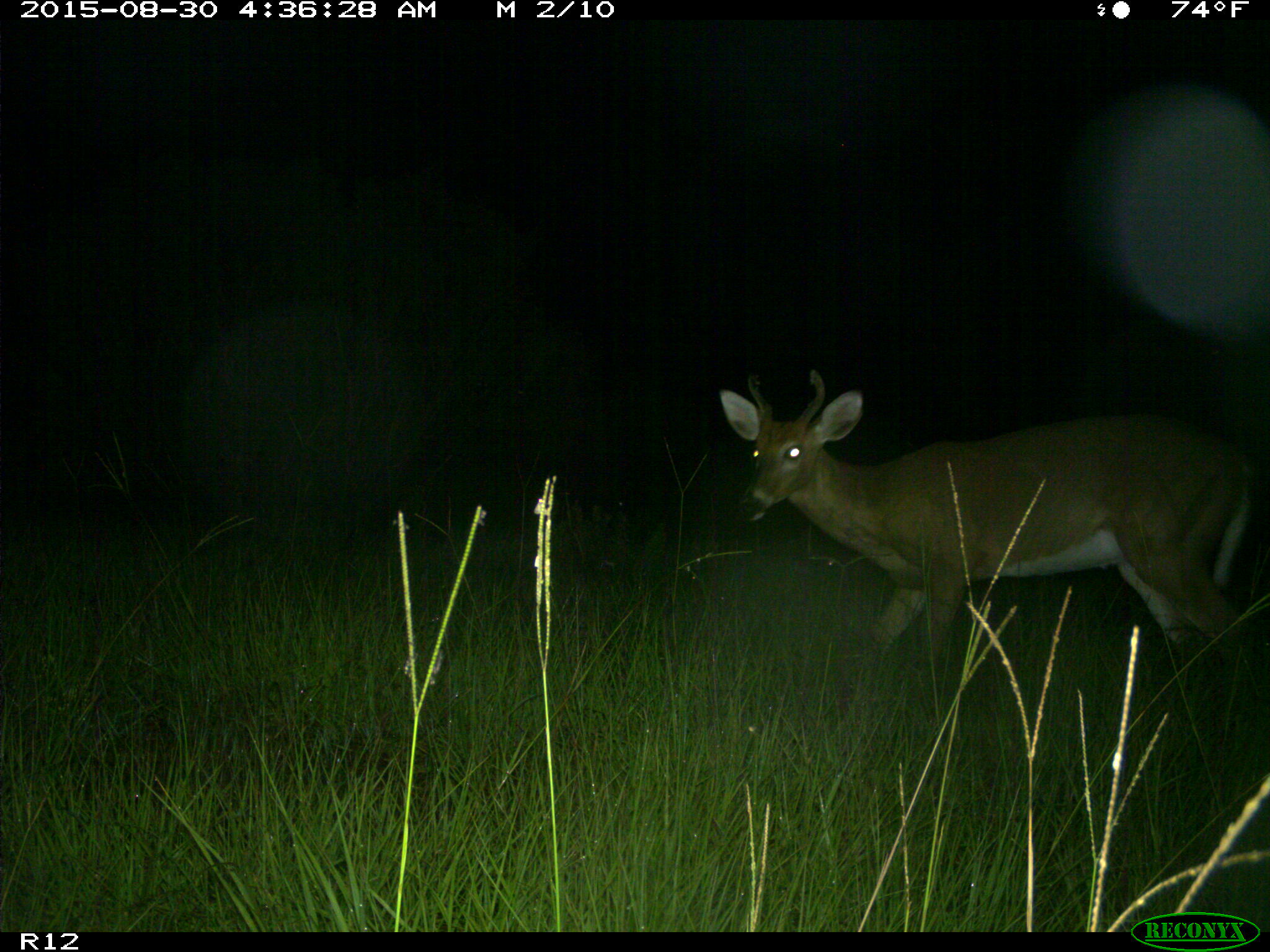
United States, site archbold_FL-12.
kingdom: Animalia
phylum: Chordata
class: Mammalia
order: Artiodactyla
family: Cervidae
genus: Odocoileus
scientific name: Odocoileus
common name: deer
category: unidentified deer